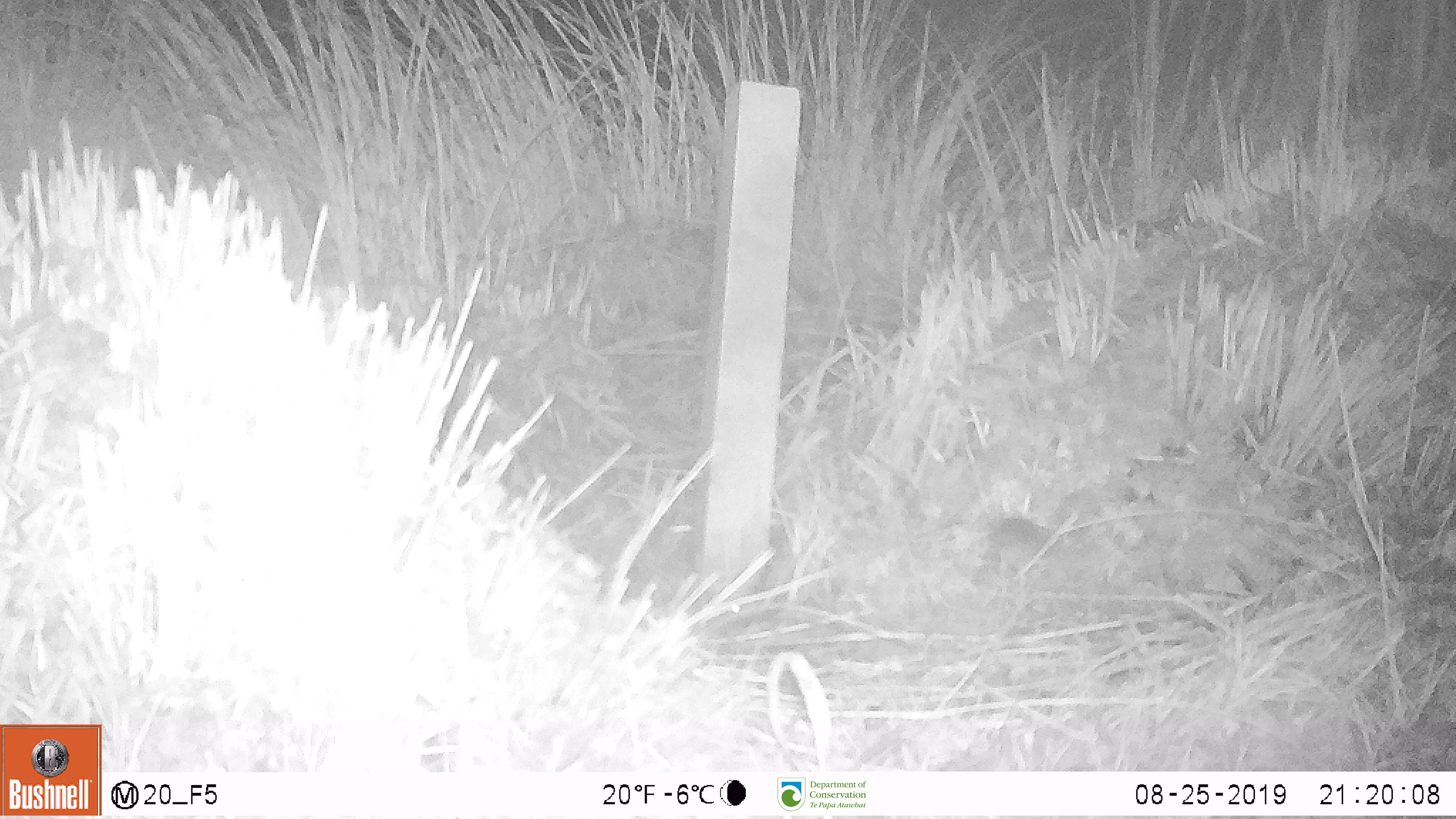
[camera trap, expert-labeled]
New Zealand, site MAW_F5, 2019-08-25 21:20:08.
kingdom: Animalia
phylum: Chordata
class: Mammalia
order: Rodentia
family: Muridae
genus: Mus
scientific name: Mus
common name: mouse